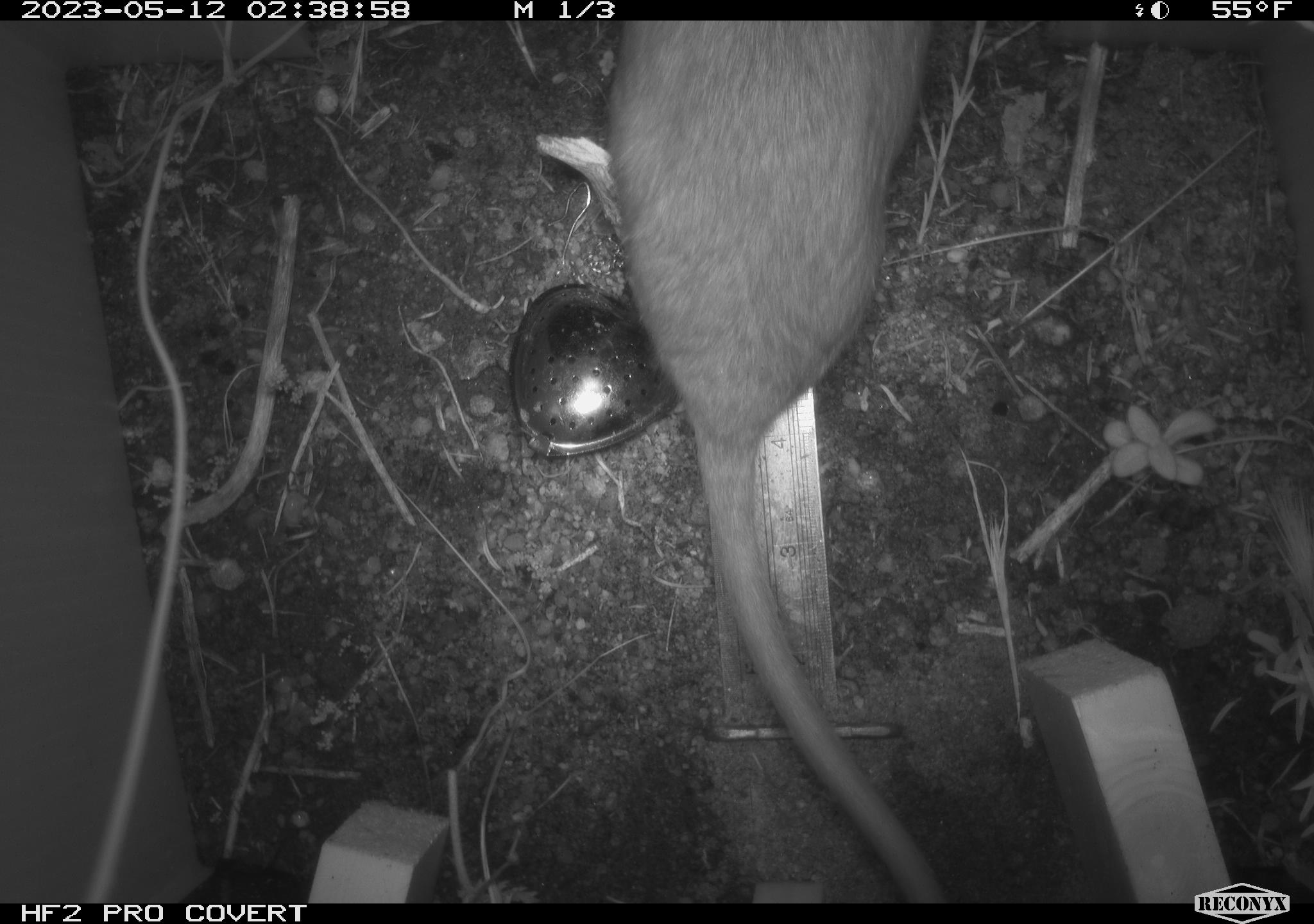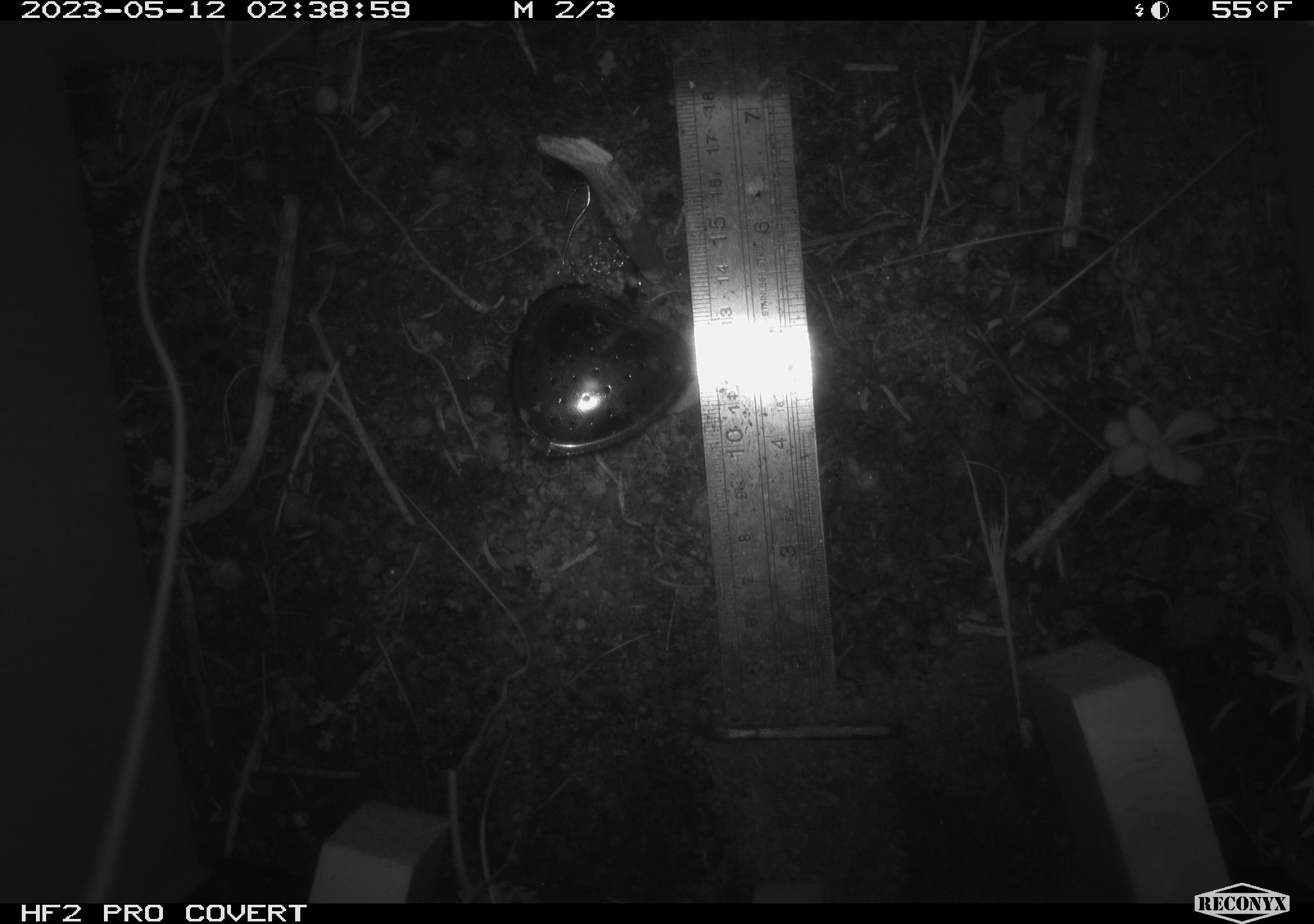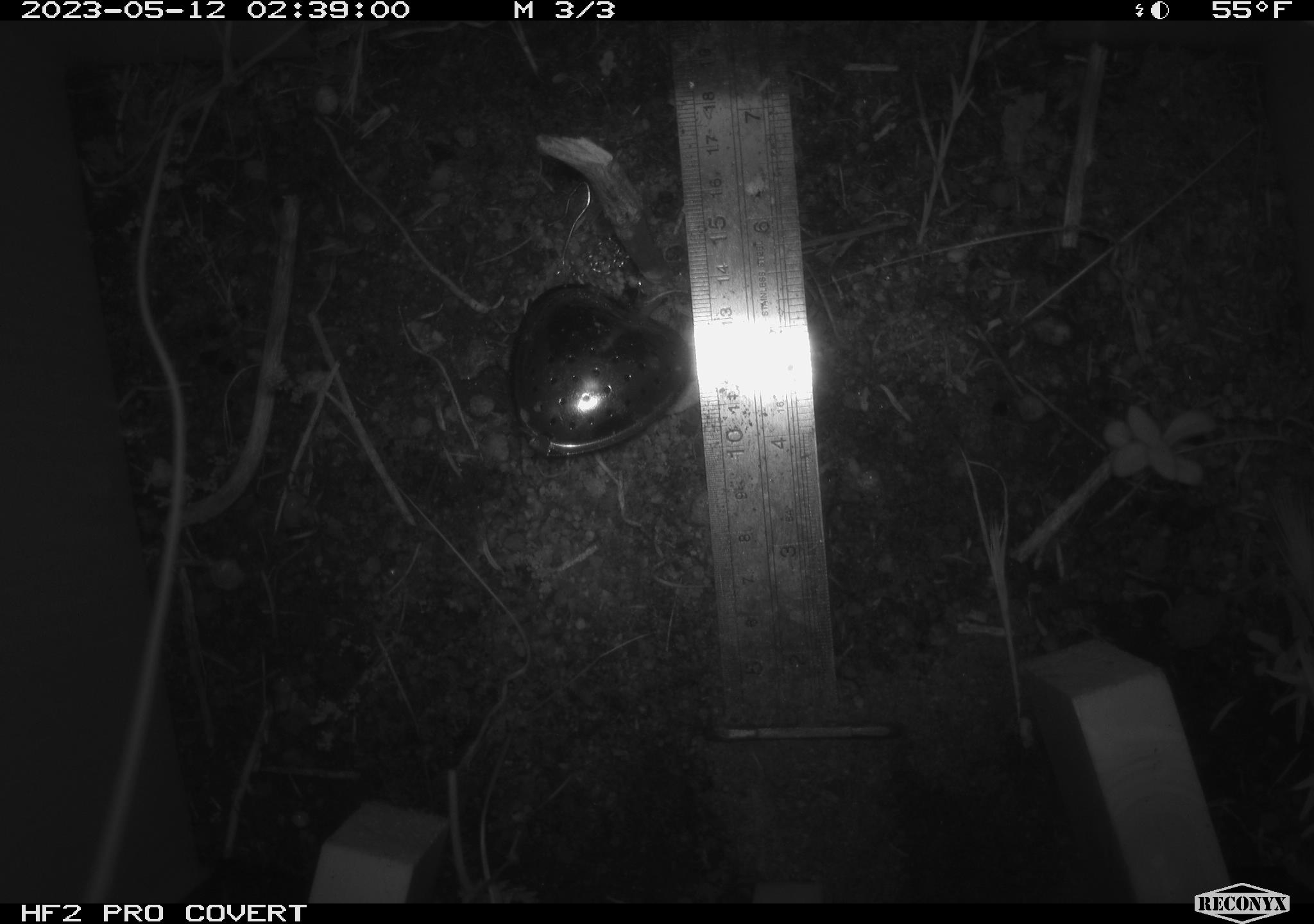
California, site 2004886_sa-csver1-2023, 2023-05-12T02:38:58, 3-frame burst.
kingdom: Animalia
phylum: Chordata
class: Mammalia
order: Rodentia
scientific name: Rodentia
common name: mouse species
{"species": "mouse species (Rodentia)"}